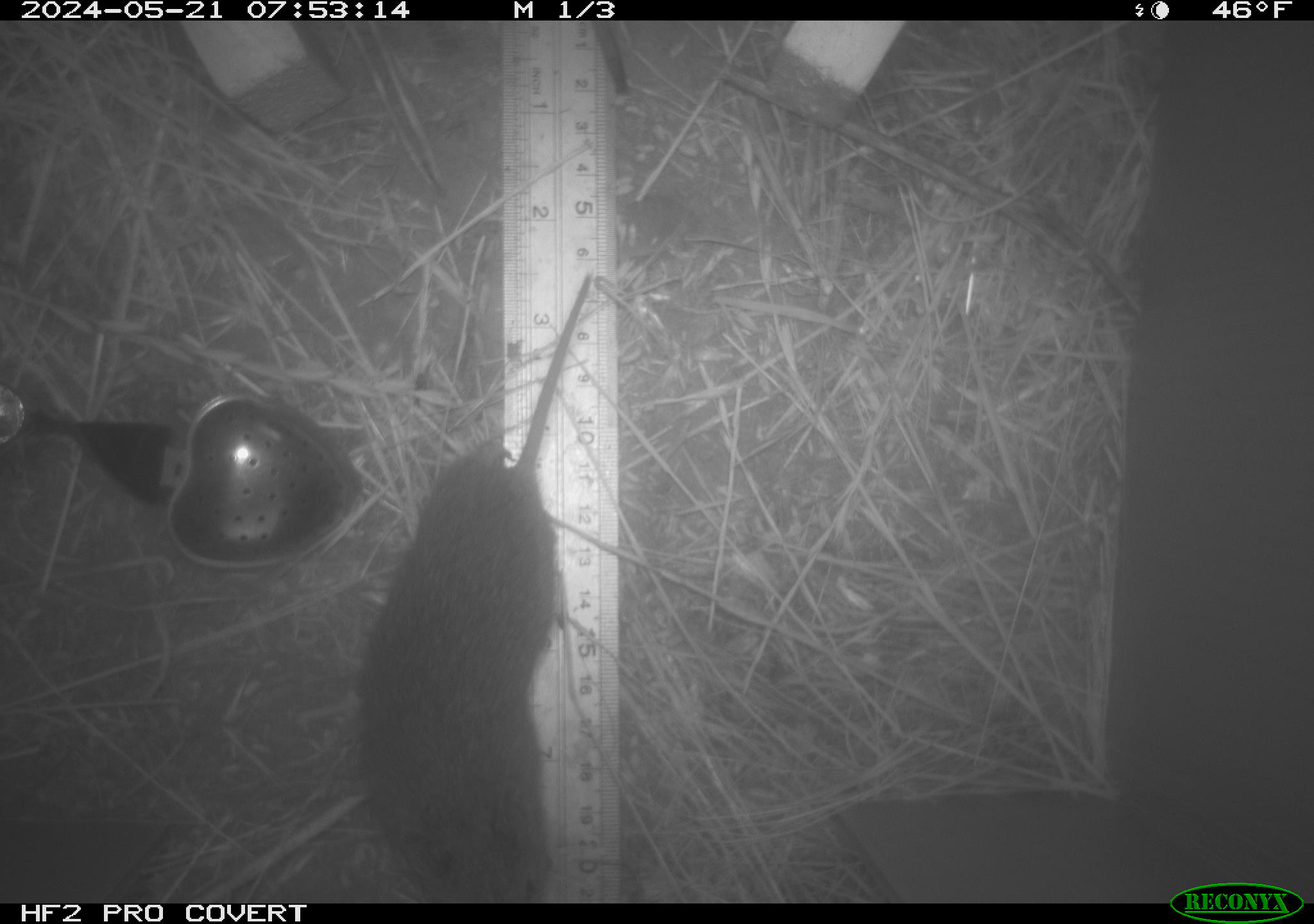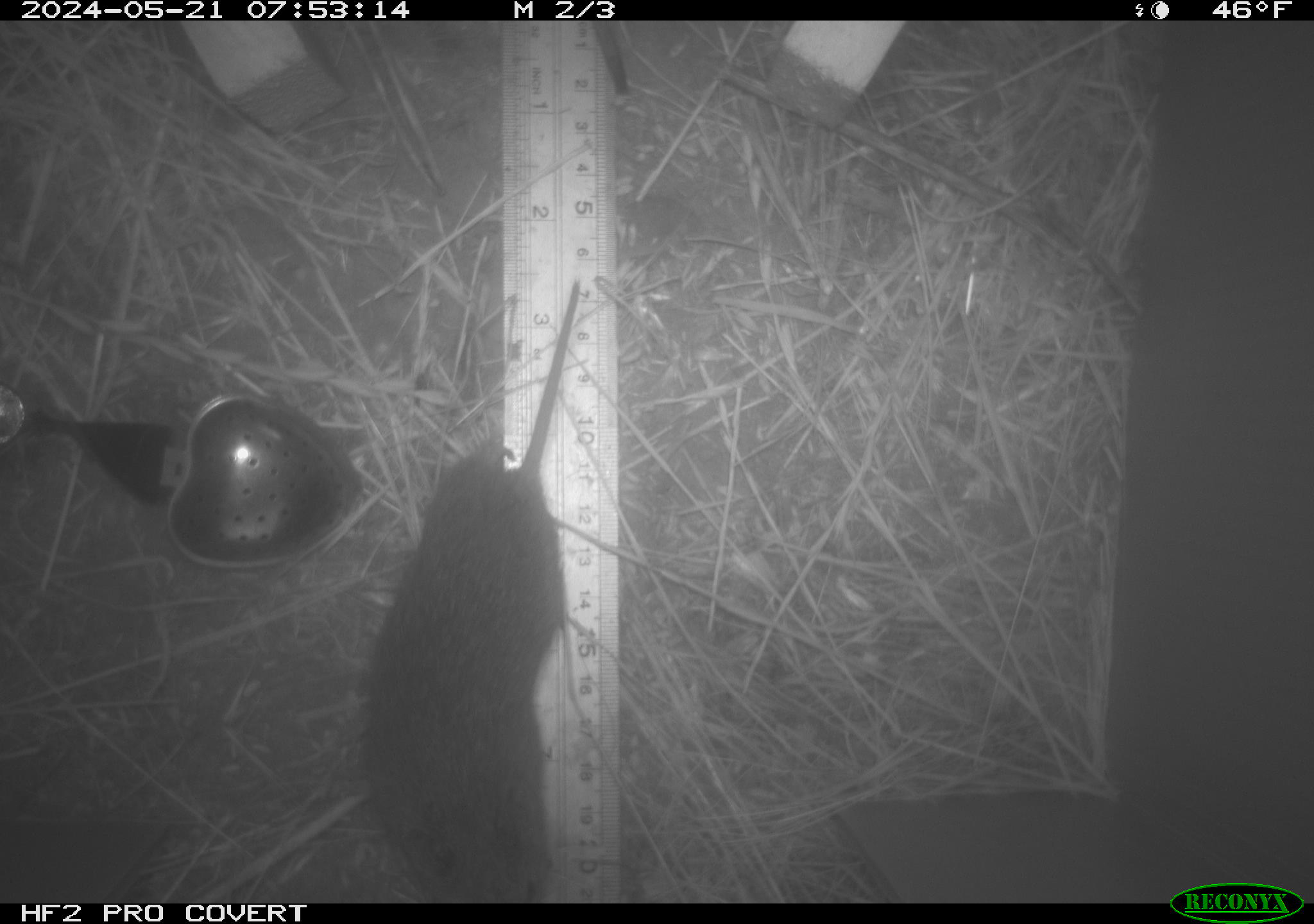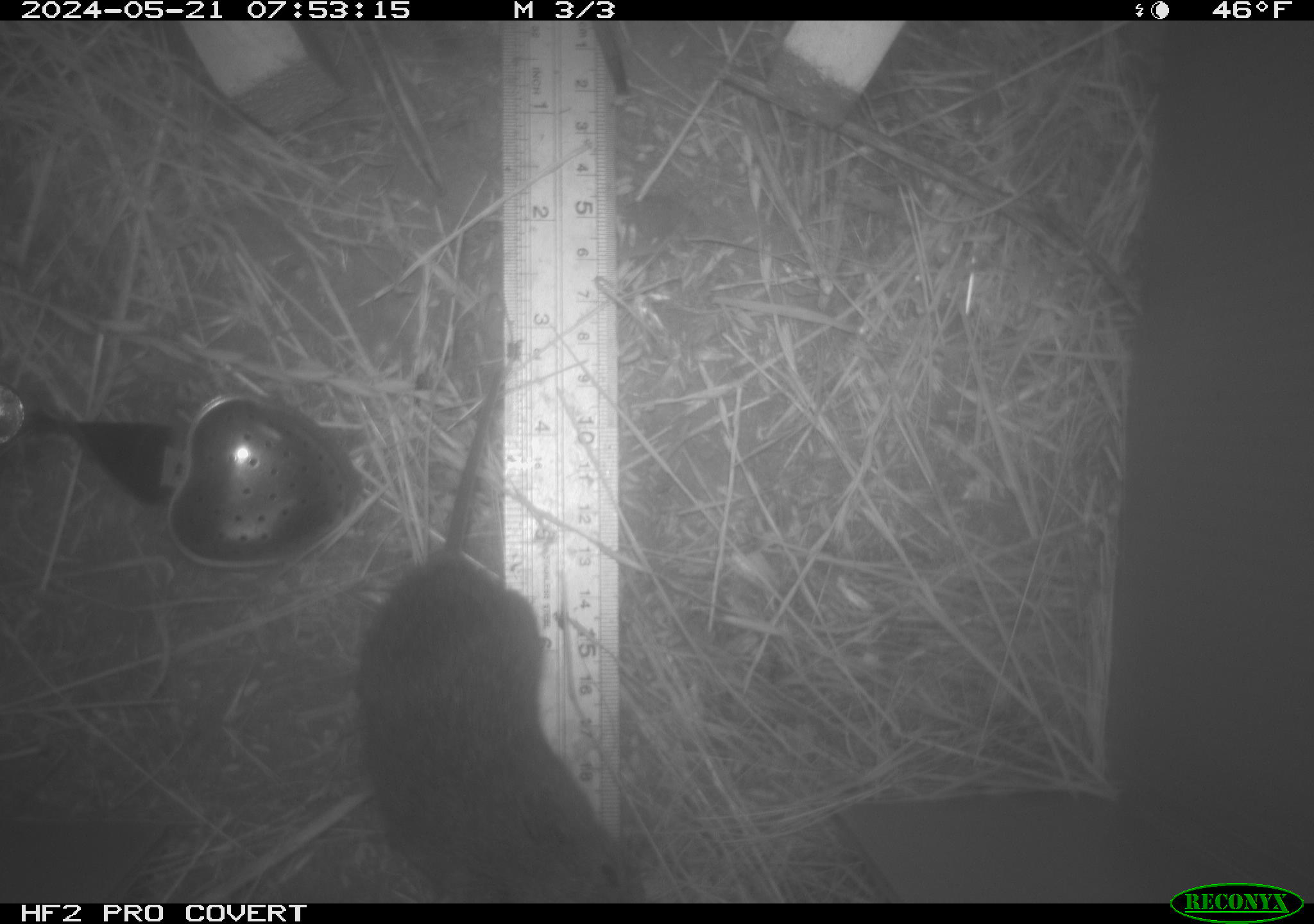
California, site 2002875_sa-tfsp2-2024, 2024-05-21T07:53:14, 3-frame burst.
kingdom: Animalia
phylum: Chordata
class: Mammalia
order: Rodentia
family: Cricetidae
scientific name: Arvicolinae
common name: voles, lemmings, and muskrats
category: arvicolinae subfamily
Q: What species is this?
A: Arvicolinae subfamily (voles, lemmings, and muskrats) (Arvicolinae).